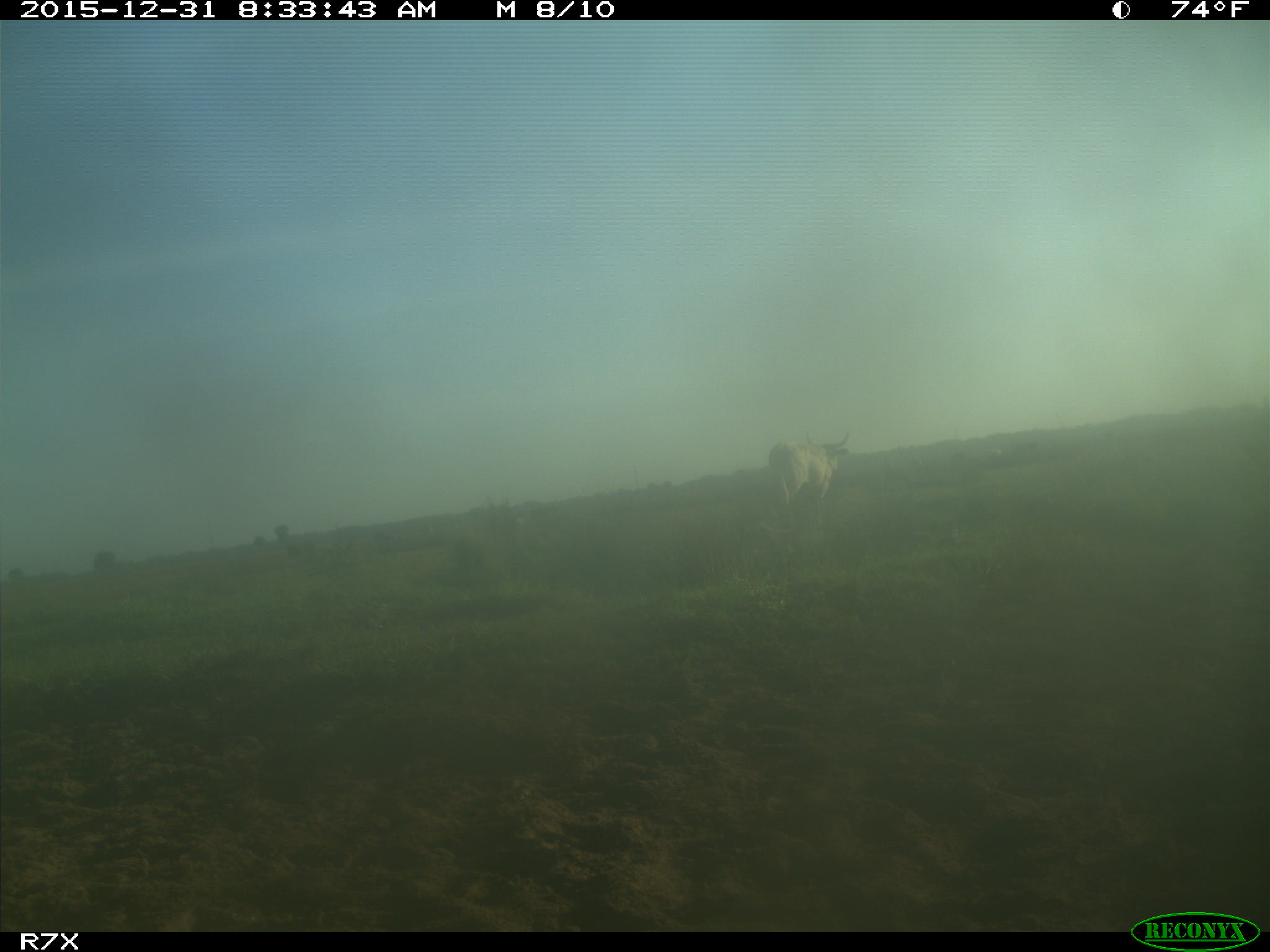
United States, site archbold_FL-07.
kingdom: Animalia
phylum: Chordata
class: Mammalia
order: Artiodactyla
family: Bovidae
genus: Bos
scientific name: Bos taurus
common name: domestic cow